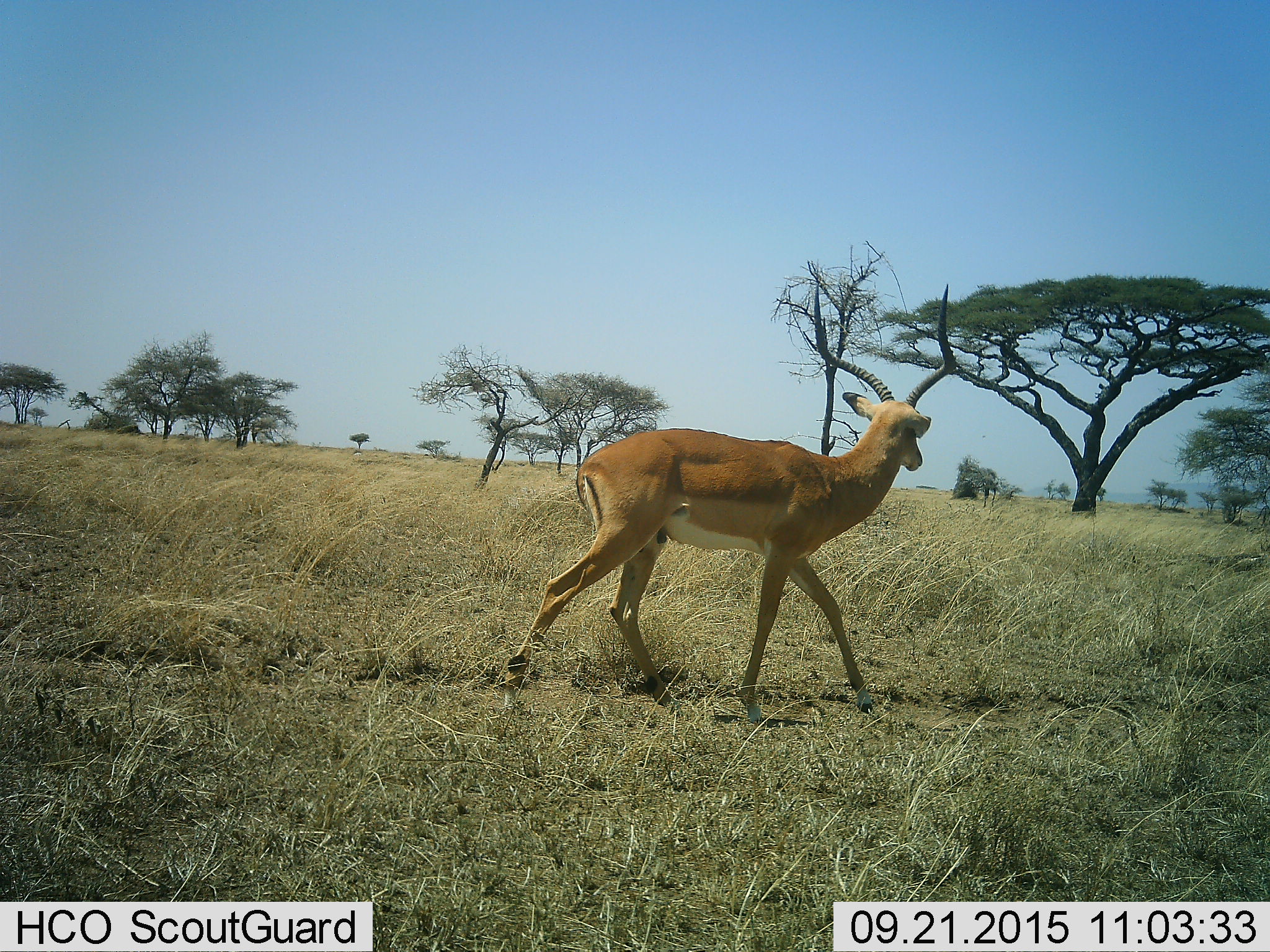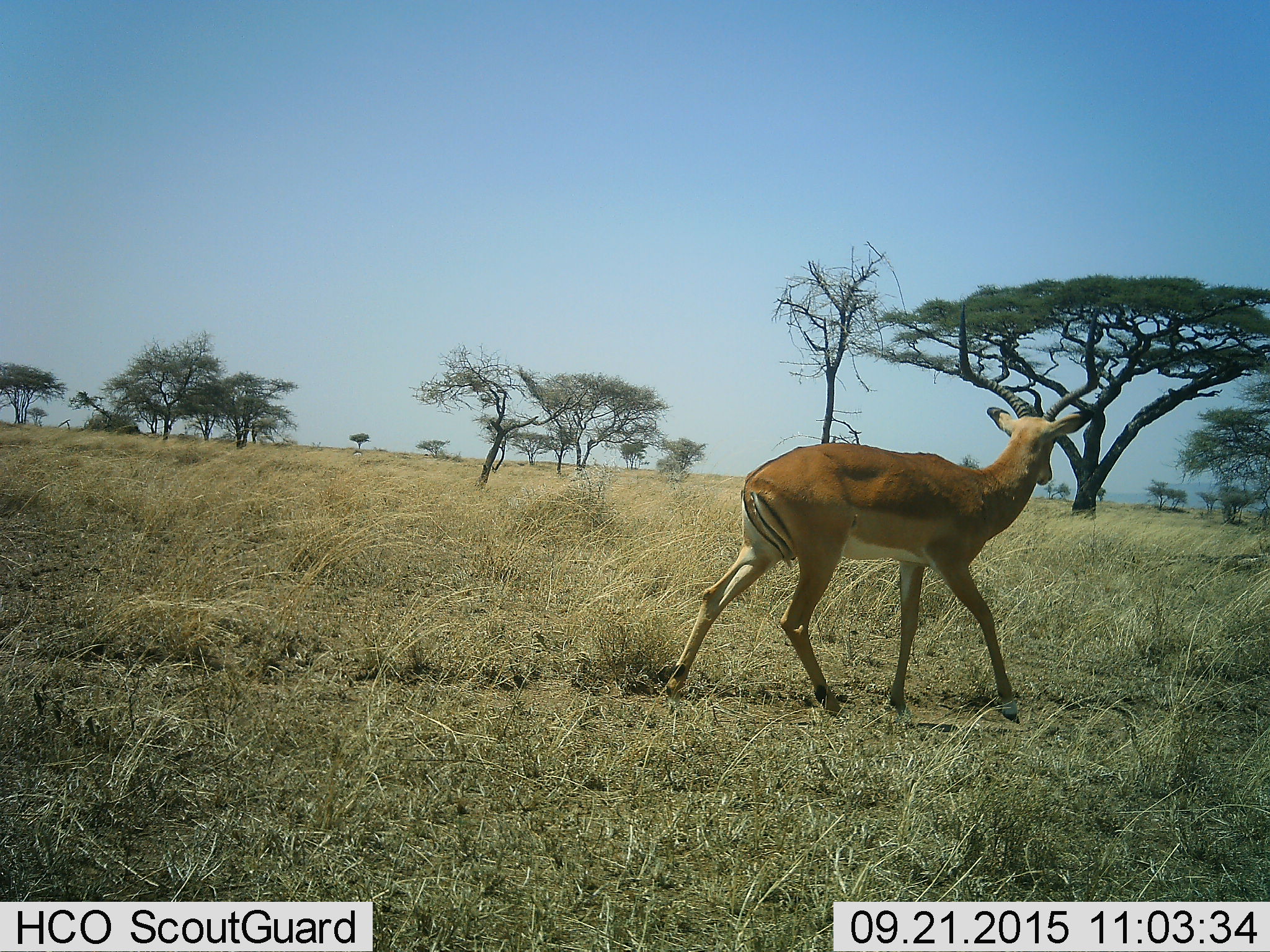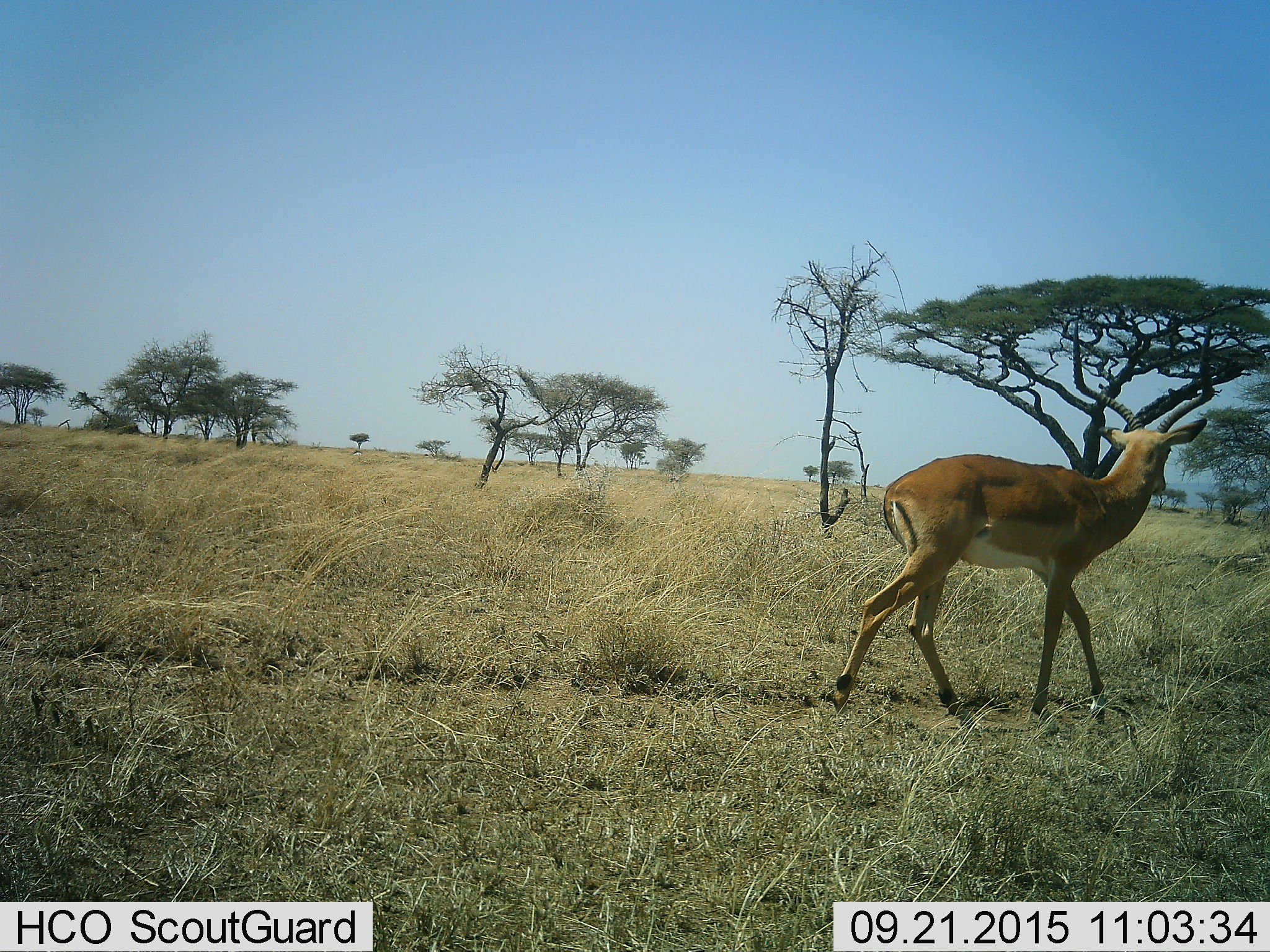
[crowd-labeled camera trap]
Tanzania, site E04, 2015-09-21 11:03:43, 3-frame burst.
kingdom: Animalia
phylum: Chordata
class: Mammalia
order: Artiodactyla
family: Bovidae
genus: Aepyceros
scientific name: Aepyceros melampus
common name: impala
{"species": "impala (Aepyceros melampus)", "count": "1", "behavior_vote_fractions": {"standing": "6%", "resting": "0%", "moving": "100%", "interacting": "0%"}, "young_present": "0%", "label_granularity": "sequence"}